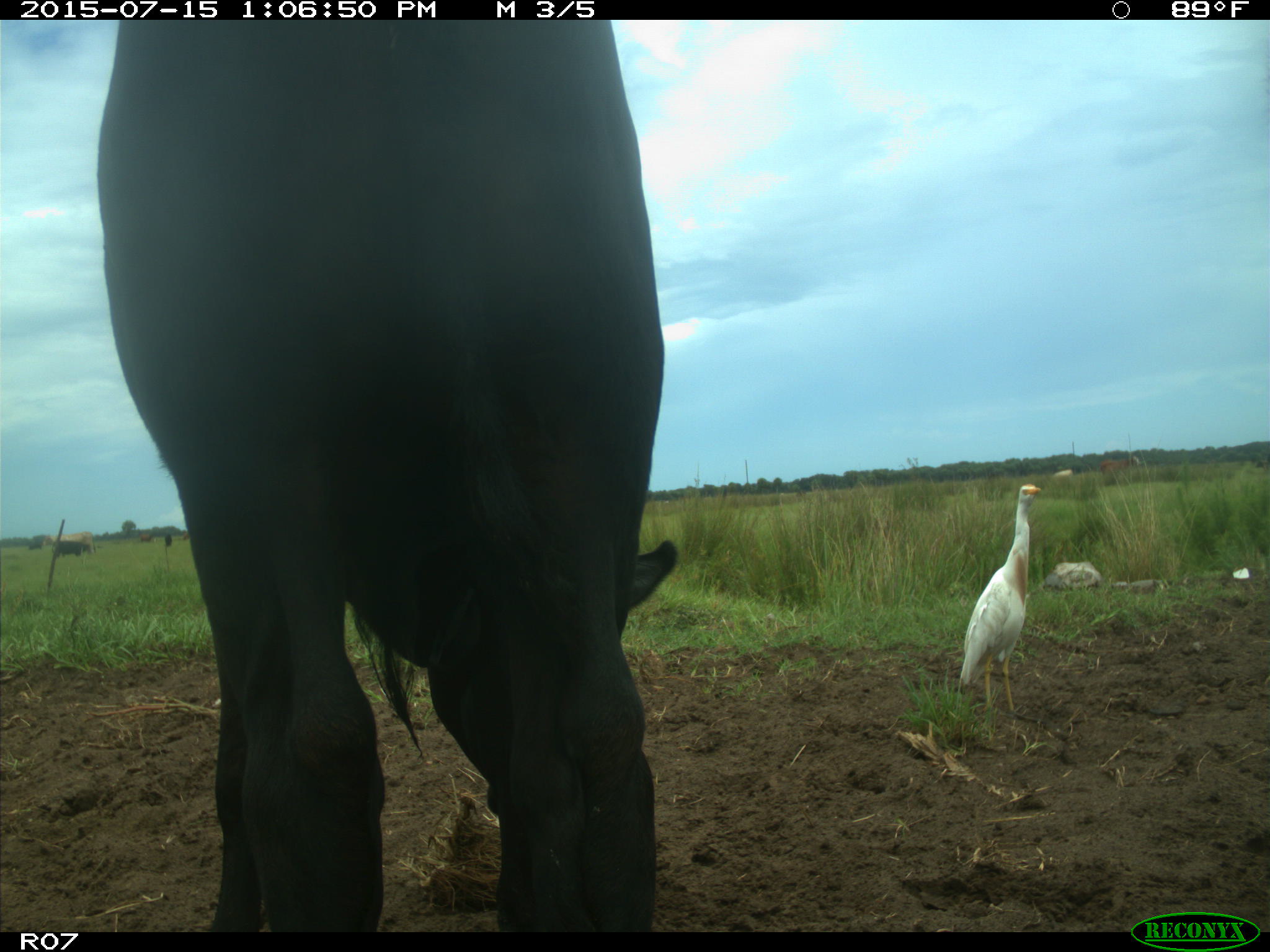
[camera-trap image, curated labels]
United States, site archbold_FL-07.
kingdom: Animalia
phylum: Chordata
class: Mammalia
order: Artiodactyla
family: Bovidae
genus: Bos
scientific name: Bos taurus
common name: domestic cow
Bos taurus (domestic cow).